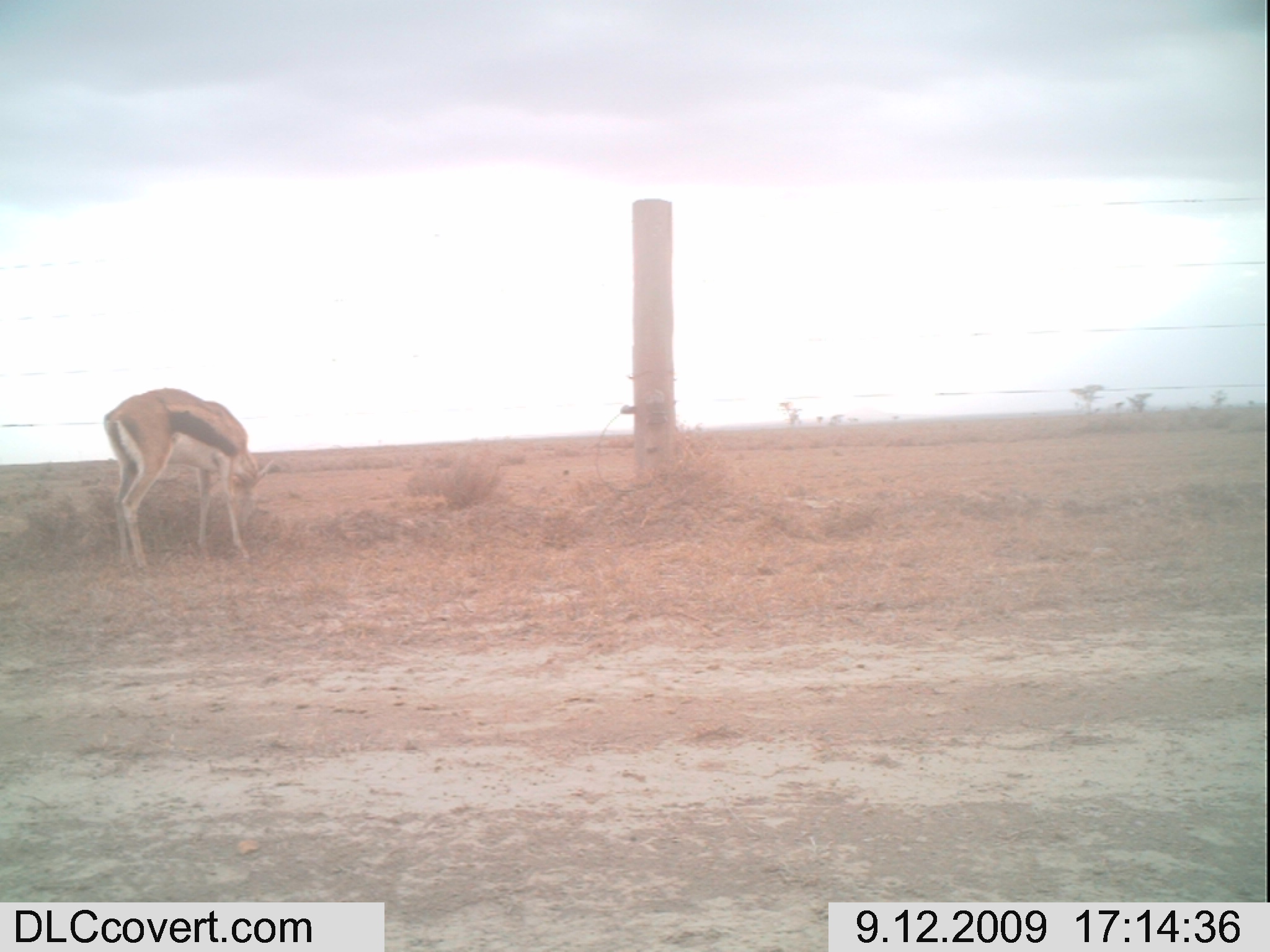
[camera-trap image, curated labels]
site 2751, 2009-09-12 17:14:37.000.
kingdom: Animalia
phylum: Chordata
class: Mammalia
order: Artiodactyla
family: Bovidae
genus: Eudorcas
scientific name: Eudorcas thomsonii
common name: thomson's gazelle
Eudorcas thomsonii (thomson's gazelle), count 1.